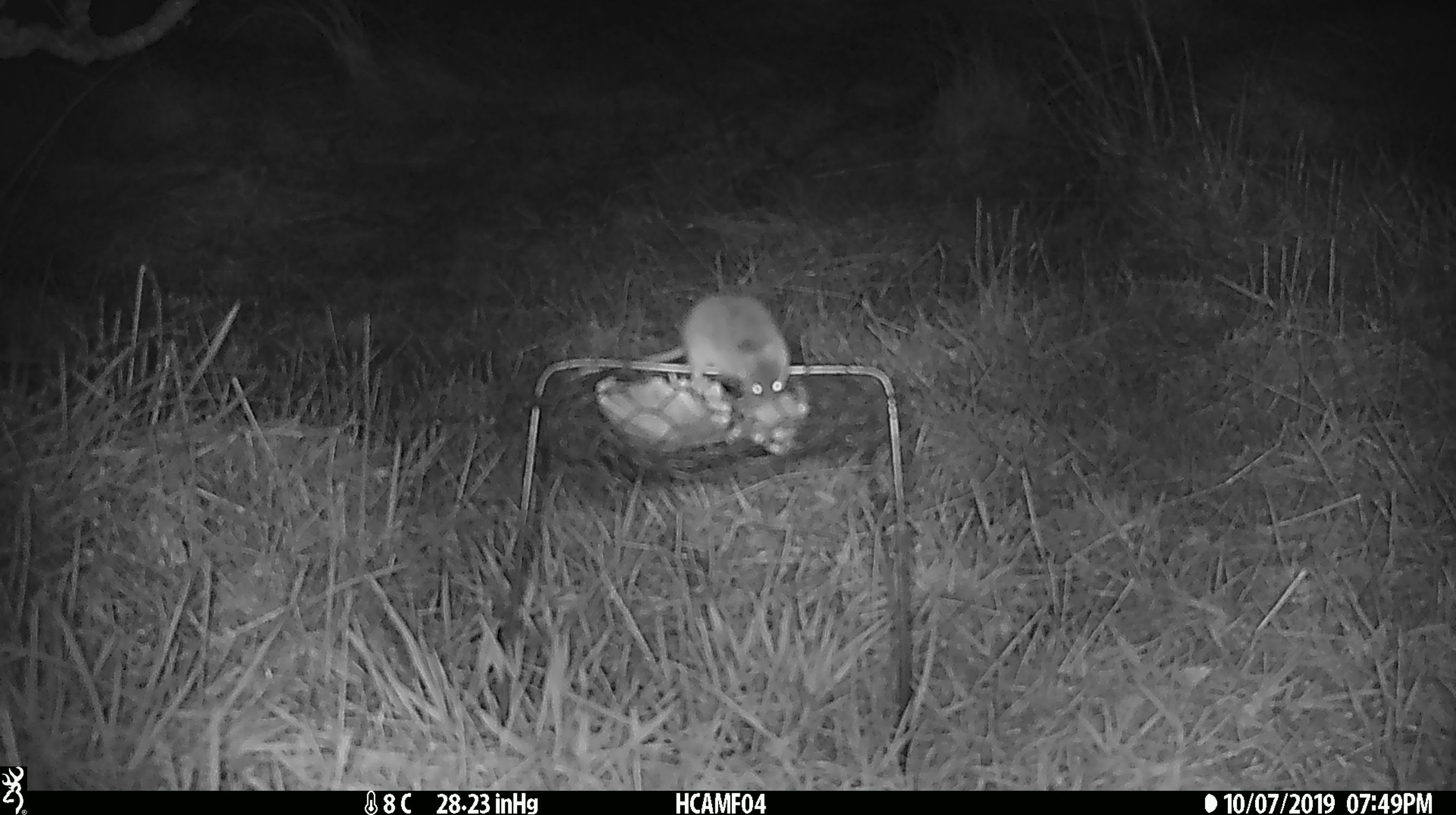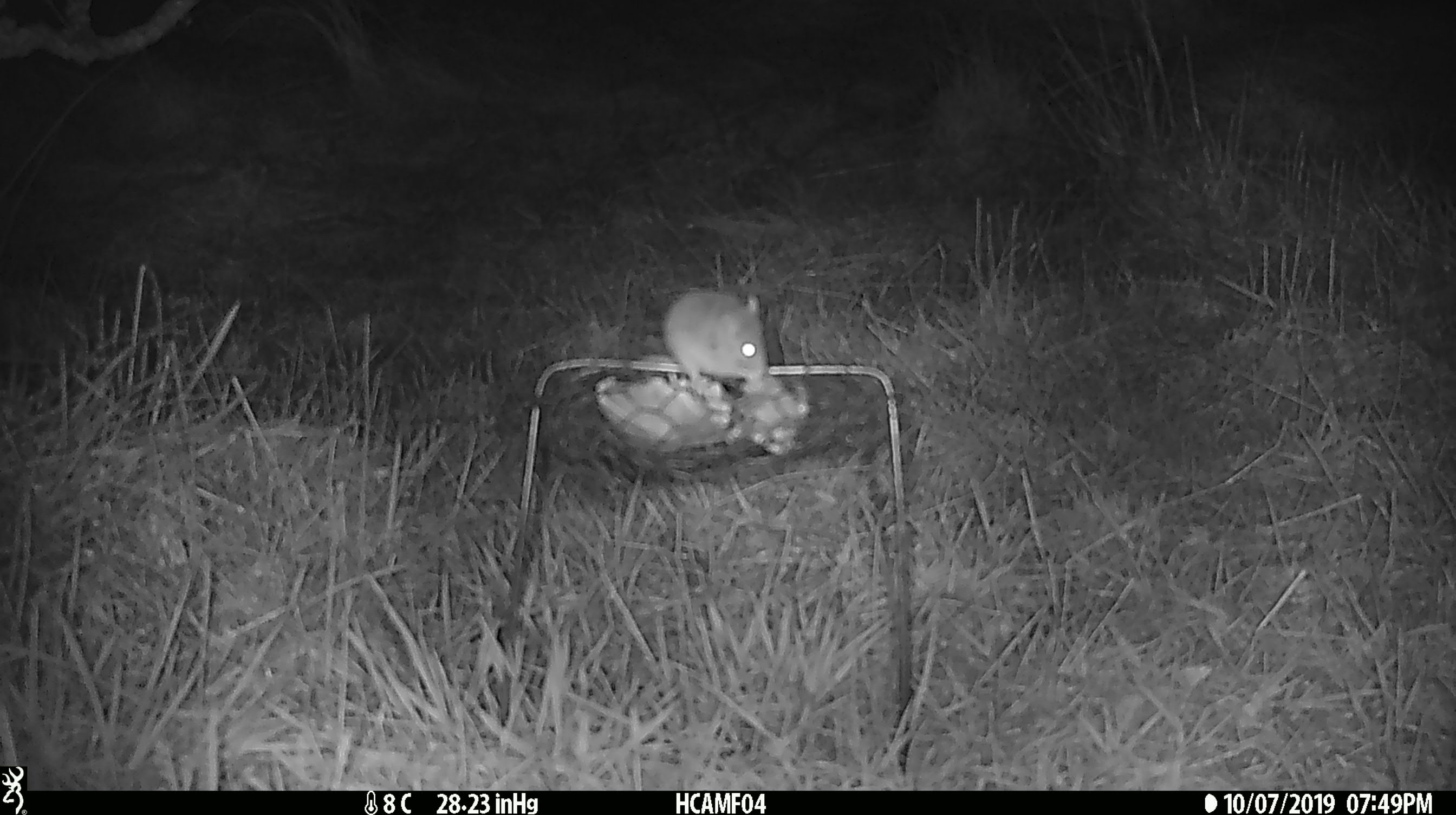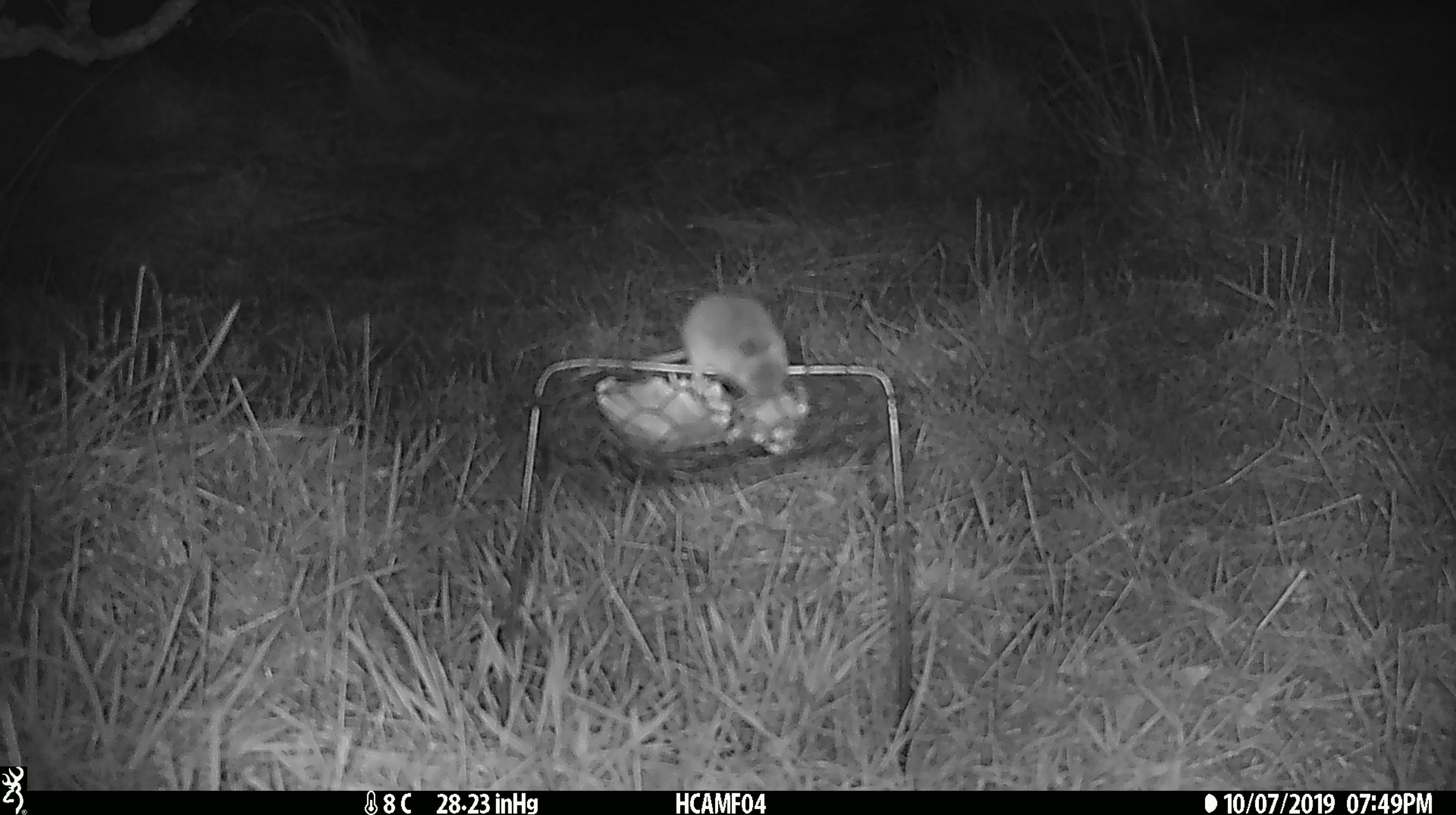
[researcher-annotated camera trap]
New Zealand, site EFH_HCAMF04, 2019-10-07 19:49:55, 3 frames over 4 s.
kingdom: Animalia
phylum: Chordata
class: Mammalia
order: Rodentia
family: Muridae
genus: Mus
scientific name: Mus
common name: mouse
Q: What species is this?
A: Mouse (Mus).